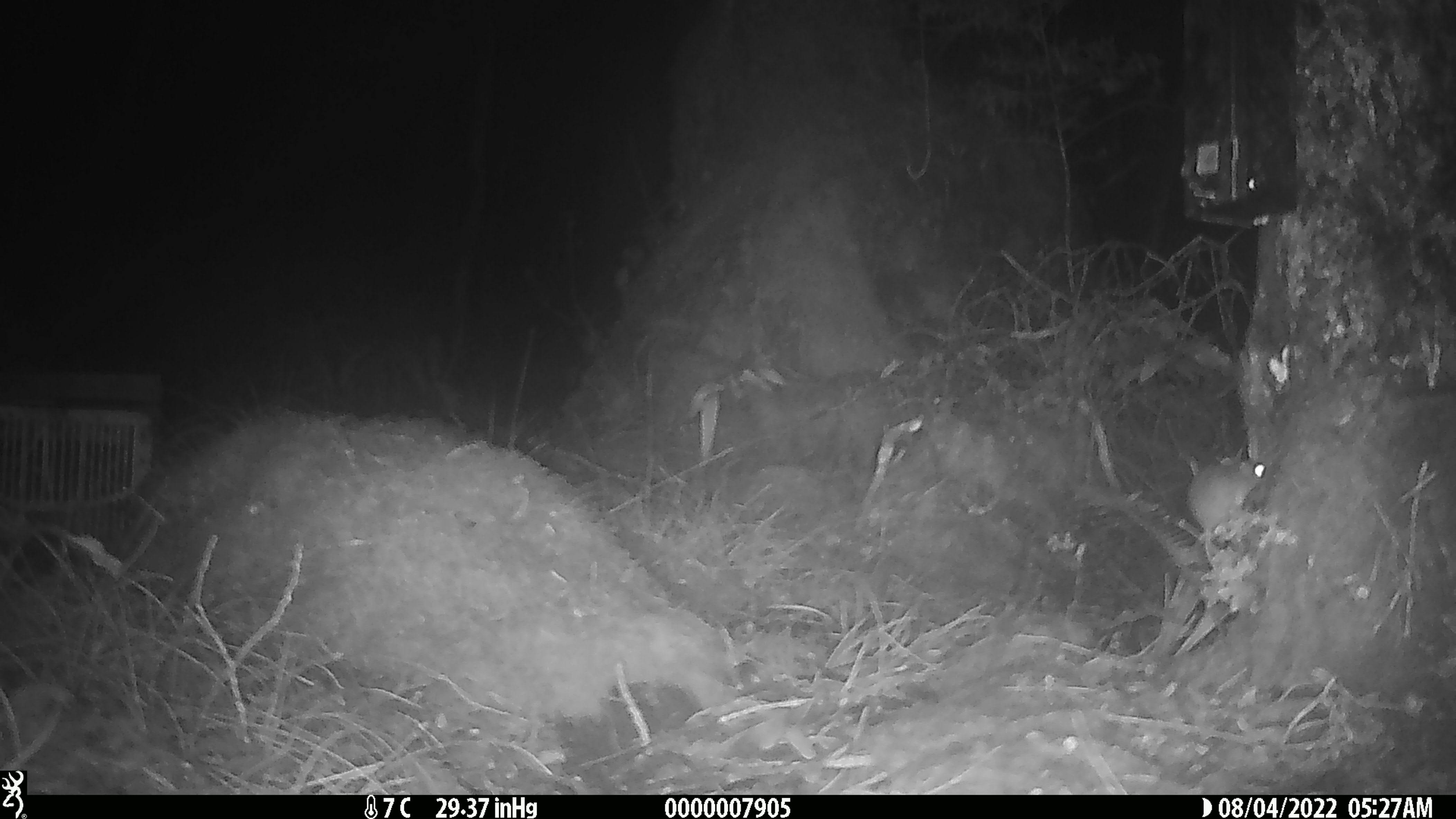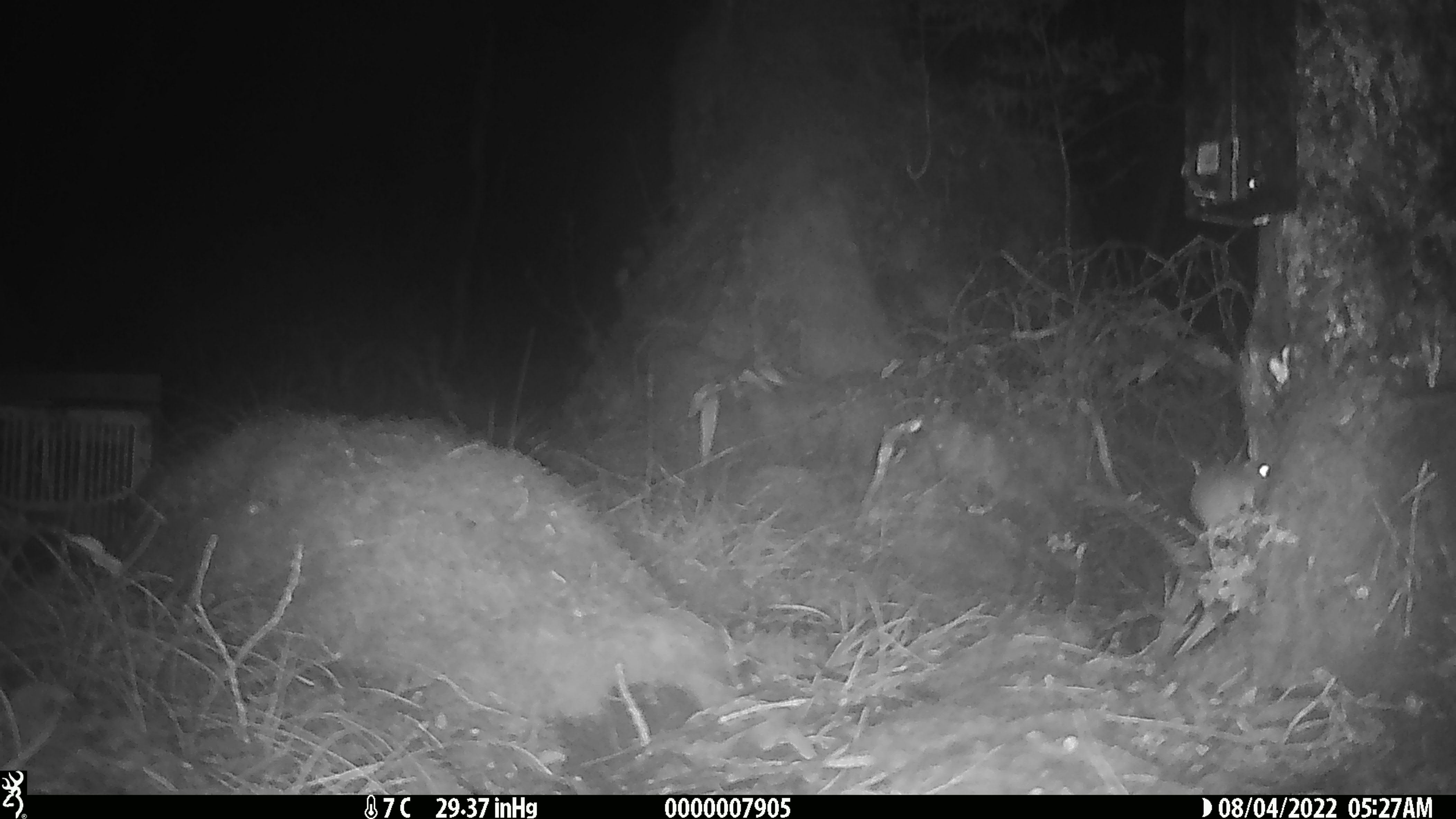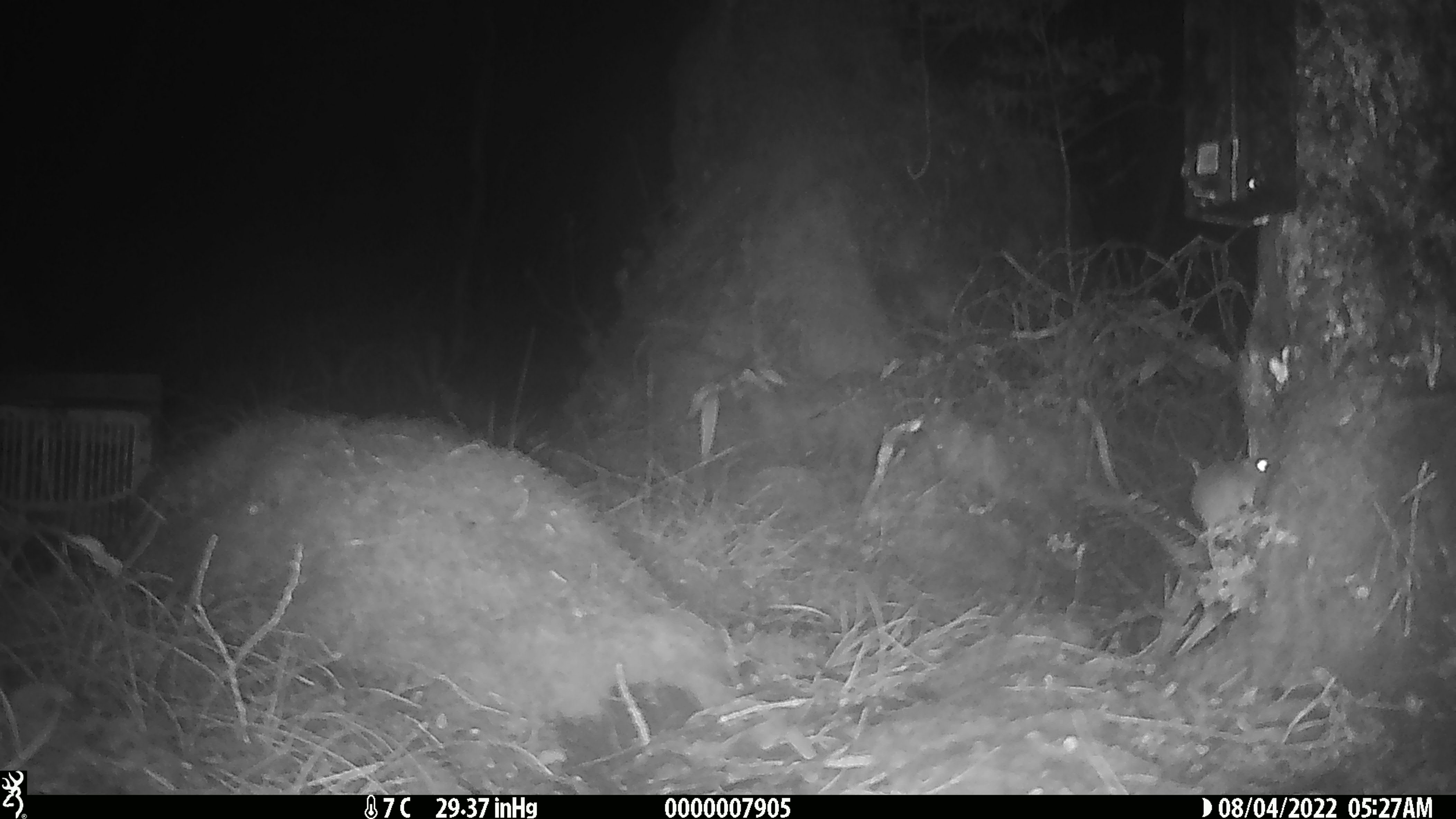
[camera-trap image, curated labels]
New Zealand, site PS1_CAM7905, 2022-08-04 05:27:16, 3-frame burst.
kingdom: Animalia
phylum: Chordata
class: Mammalia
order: Rodentia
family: Muridae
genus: Mus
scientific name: Mus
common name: mouse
Mouse (Mus).